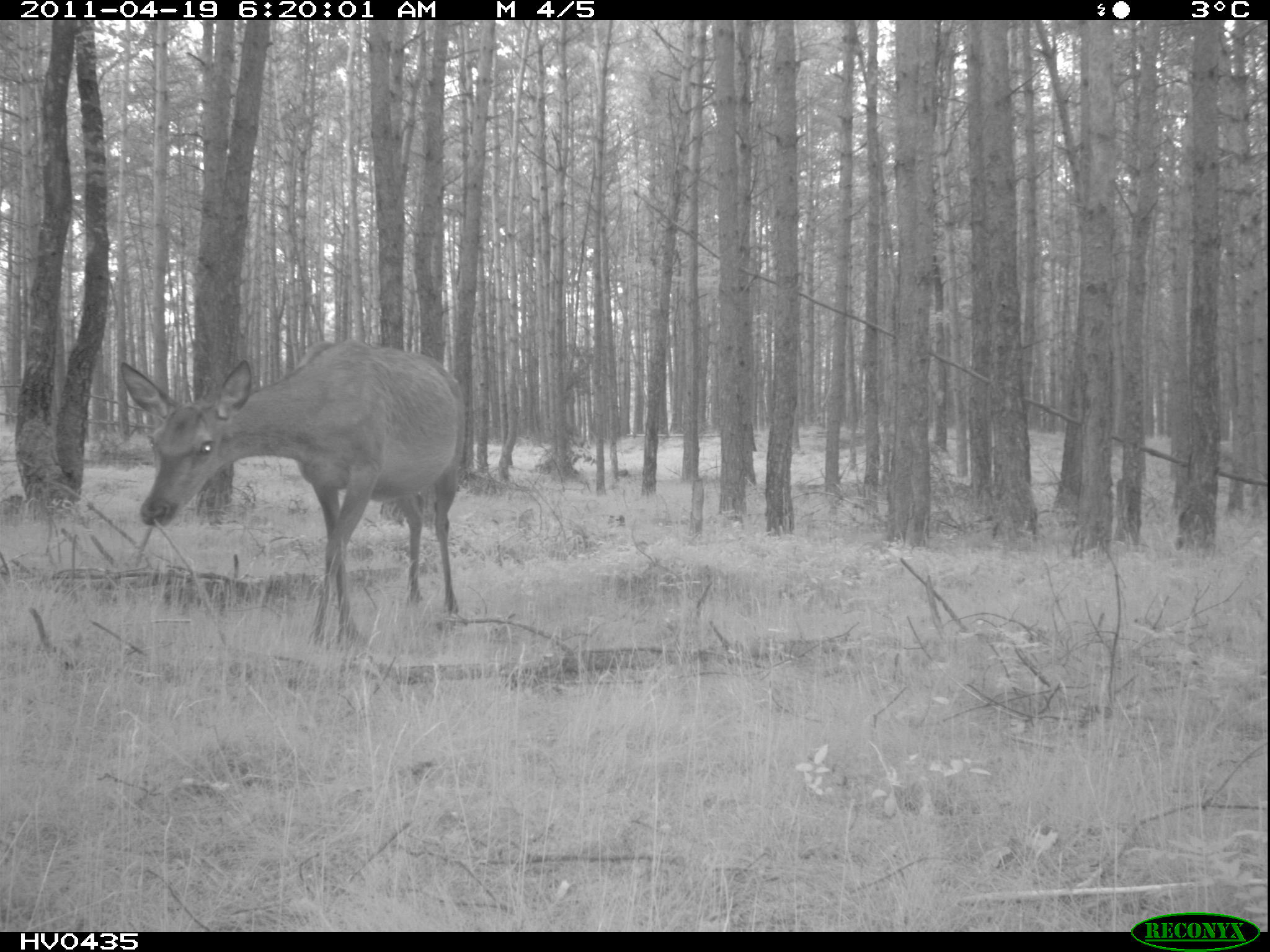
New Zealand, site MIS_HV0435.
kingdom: Animalia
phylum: Chordata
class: Mammalia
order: Artiodactyla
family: Cervidae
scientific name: Cervidae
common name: deer